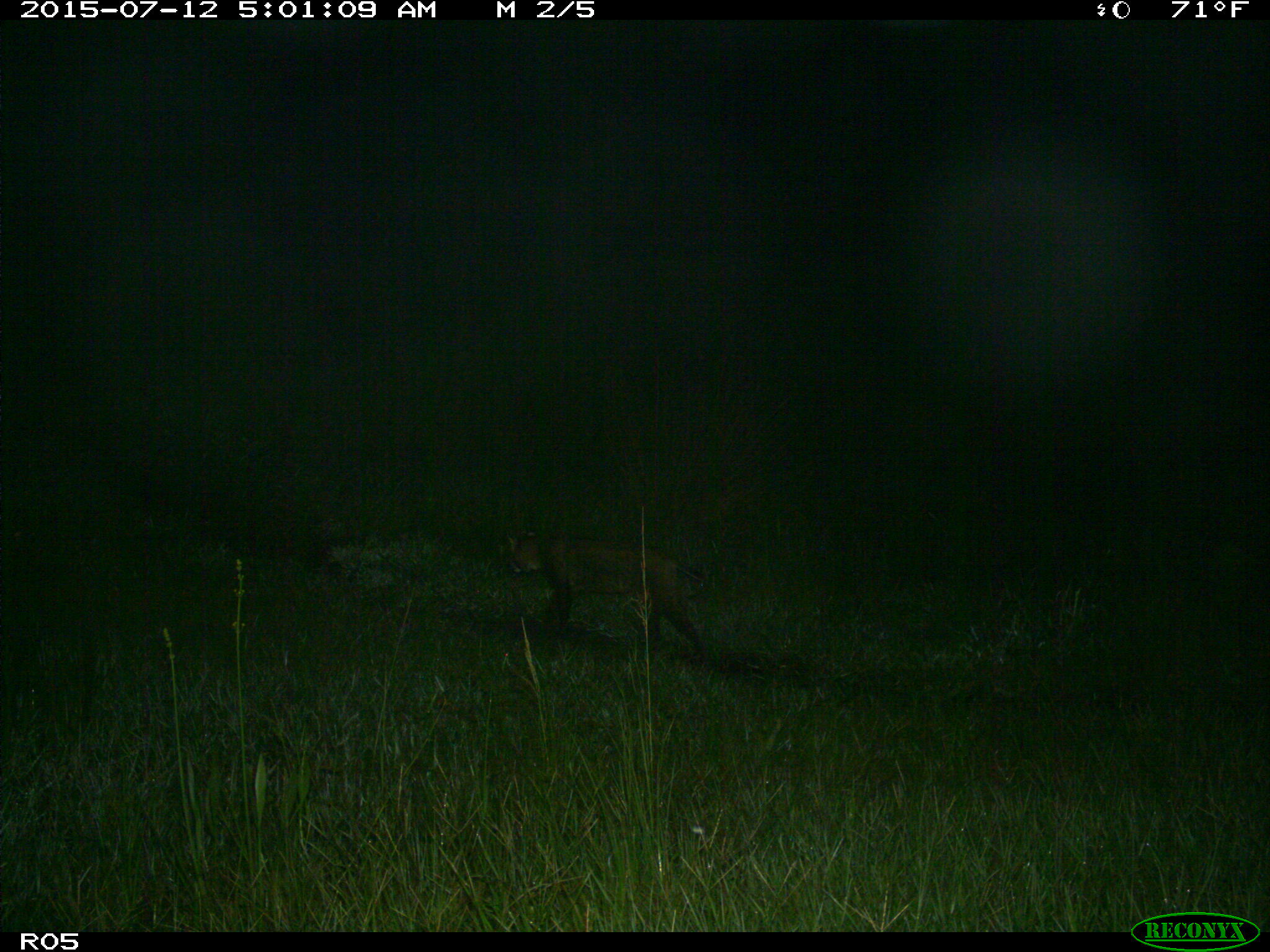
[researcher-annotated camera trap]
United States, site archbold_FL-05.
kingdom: Animalia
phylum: Chordata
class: Mammalia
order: Carnivora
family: Felidae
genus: Lynx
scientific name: Lynx rufus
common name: bobcat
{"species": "Lynx rufus (bobcat)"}